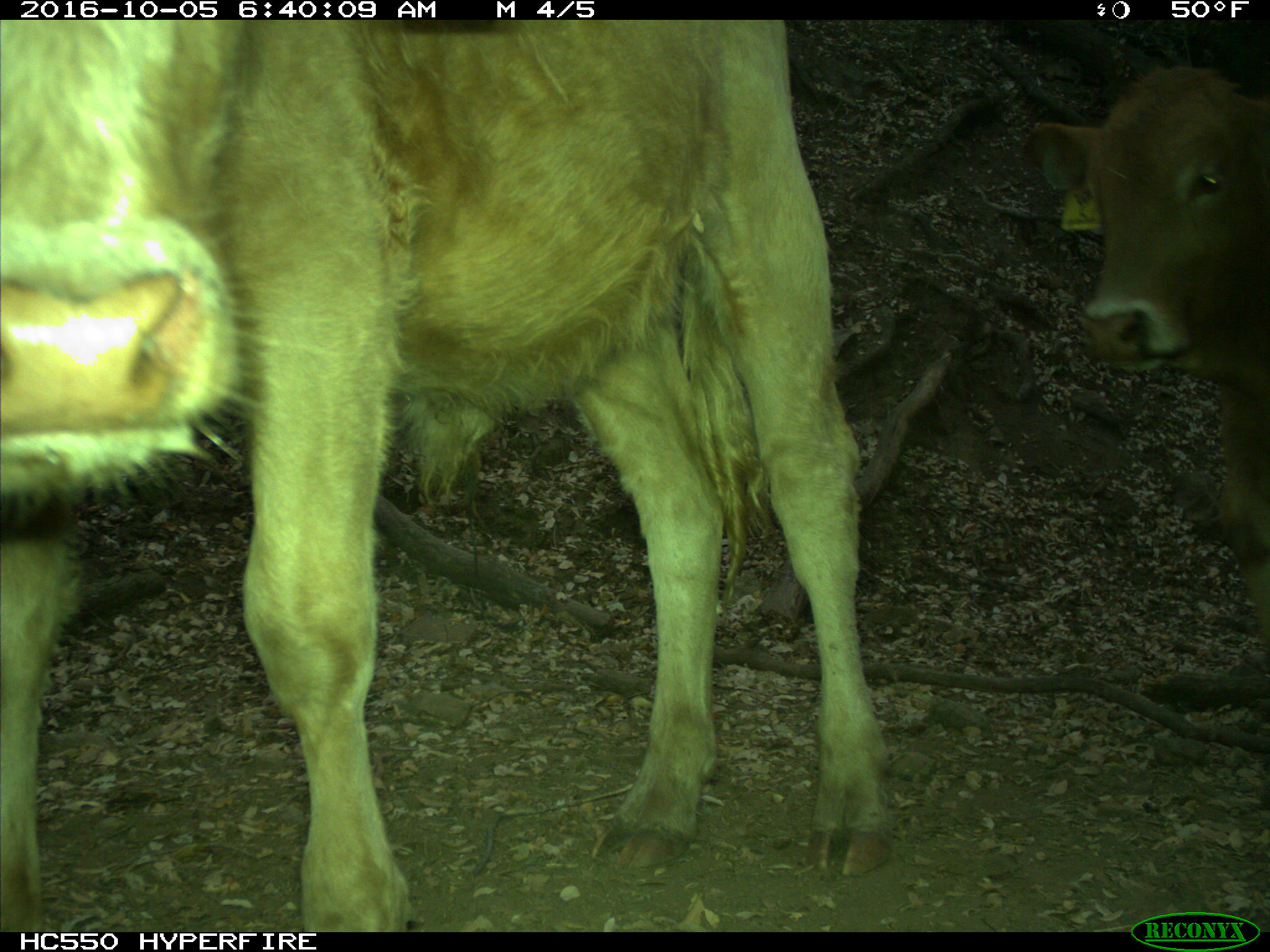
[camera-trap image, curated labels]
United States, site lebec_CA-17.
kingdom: Animalia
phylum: Chordata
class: Mammalia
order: Artiodactyla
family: Bovidae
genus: Bos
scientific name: Bos taurus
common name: domestic cow